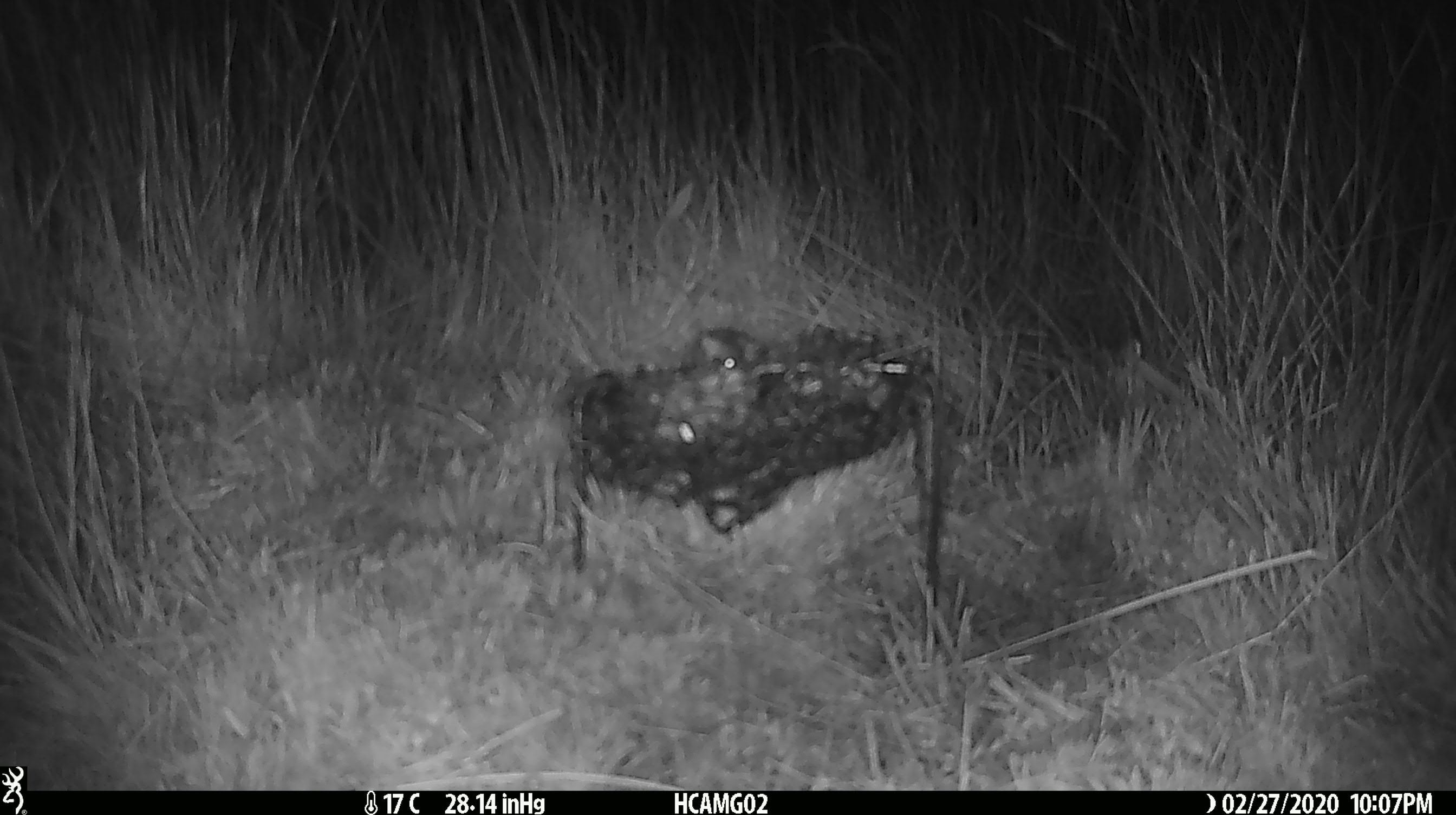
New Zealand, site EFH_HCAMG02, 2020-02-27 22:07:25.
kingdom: Animalia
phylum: Chordata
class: Mammalia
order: Rodentia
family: Muridae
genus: Mus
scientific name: Mus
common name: mouse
Mouse (Mus).